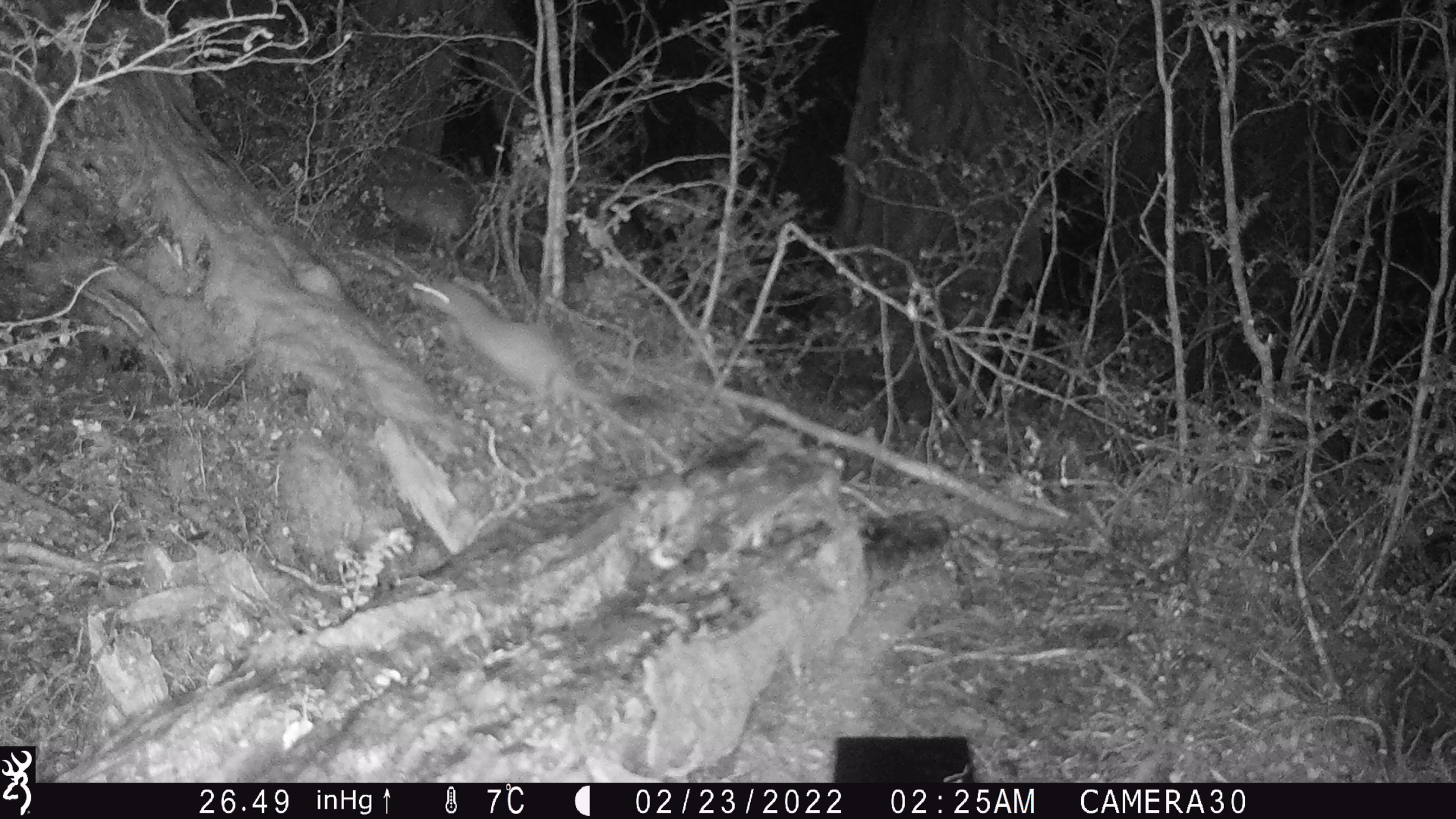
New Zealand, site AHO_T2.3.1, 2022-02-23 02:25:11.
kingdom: Animalia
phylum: Chordata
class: Mammalia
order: Carnivora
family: Mustelidae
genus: Mustela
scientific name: Mustela erminea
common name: stoat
Stoat (Mustela erminea).